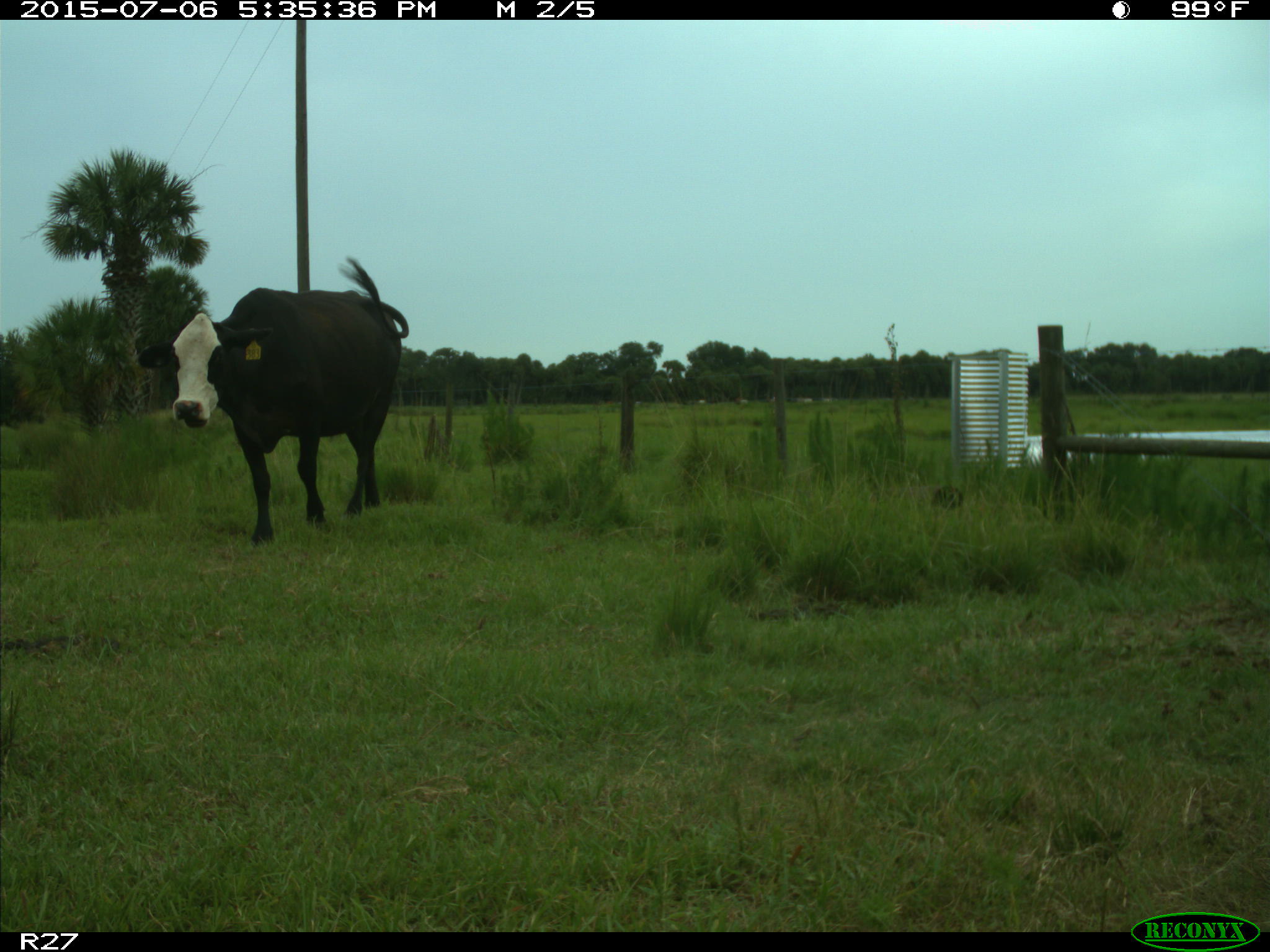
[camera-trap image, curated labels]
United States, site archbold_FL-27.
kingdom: Animalia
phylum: Chordata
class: Mammalia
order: Artiodactyla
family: Bovidae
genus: Bos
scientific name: Bos taurus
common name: domestic cow